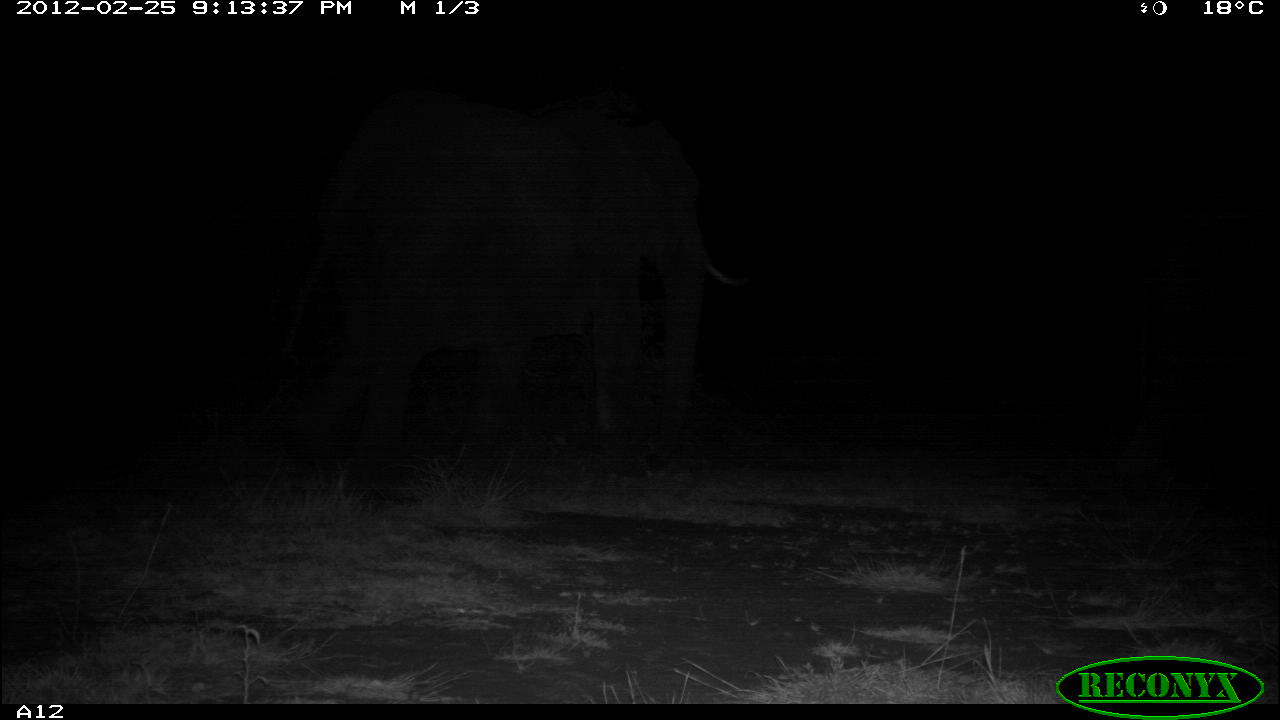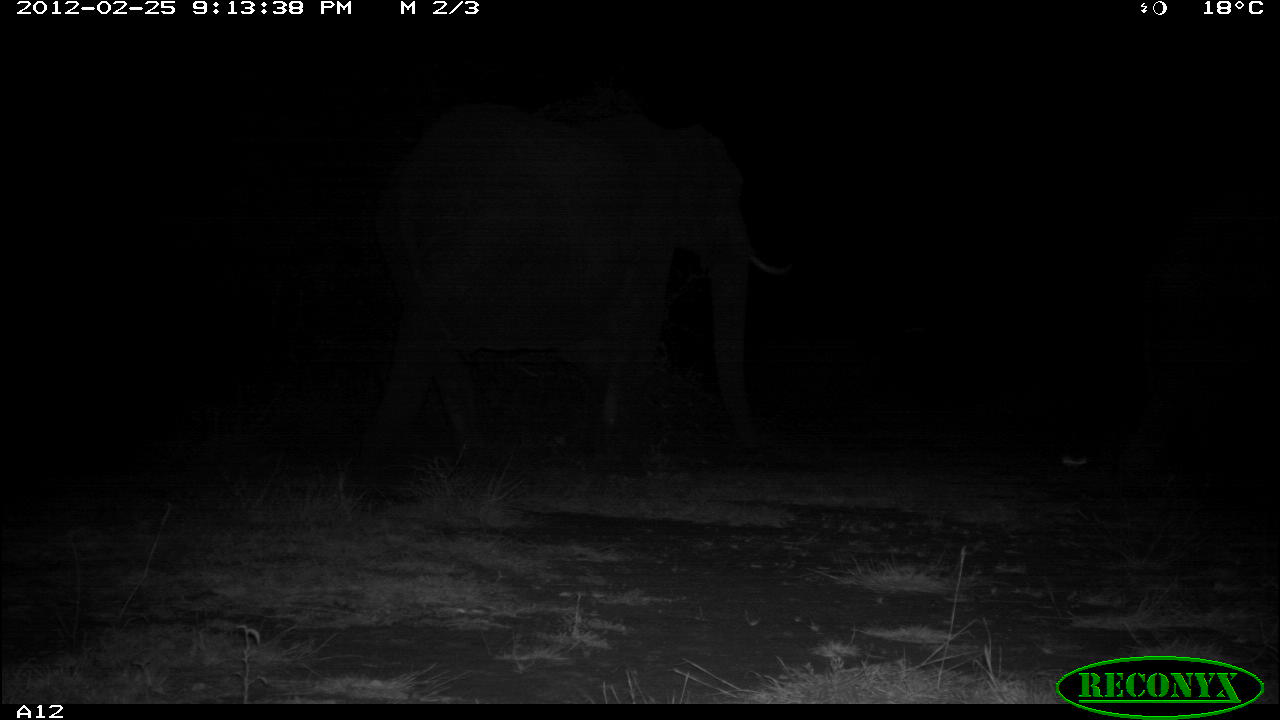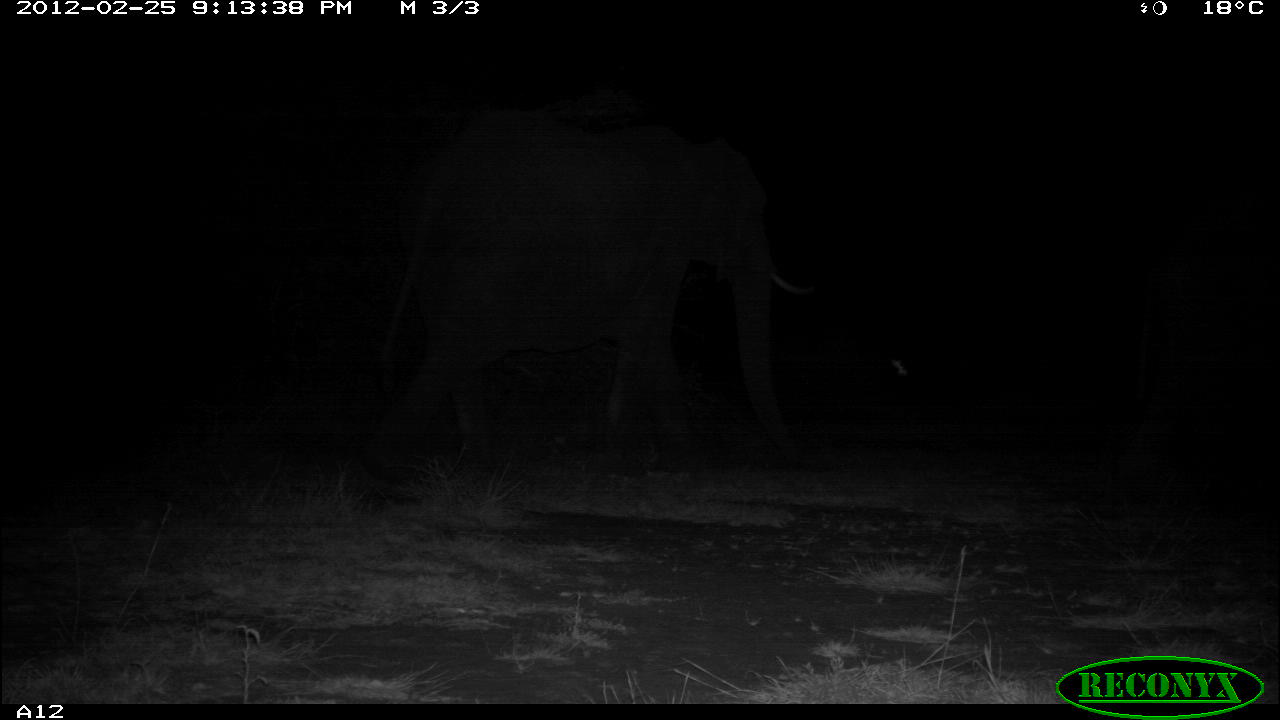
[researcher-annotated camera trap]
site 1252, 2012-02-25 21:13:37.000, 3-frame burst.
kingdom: Animalia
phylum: Chordata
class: Mammalia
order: Proboscidea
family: Elephantidae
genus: Loxodonta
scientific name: Loxodonta africana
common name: african bush elephant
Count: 1.